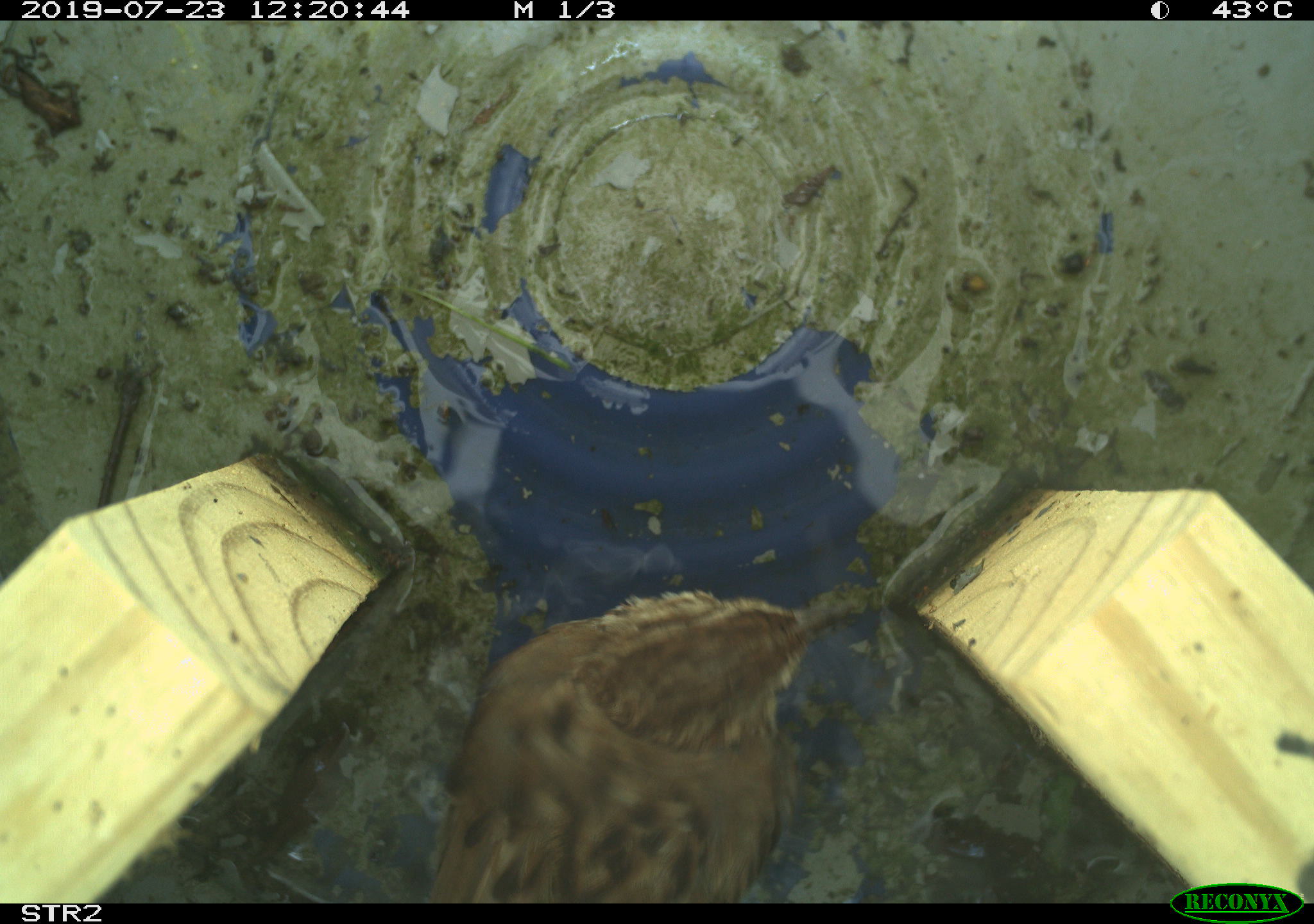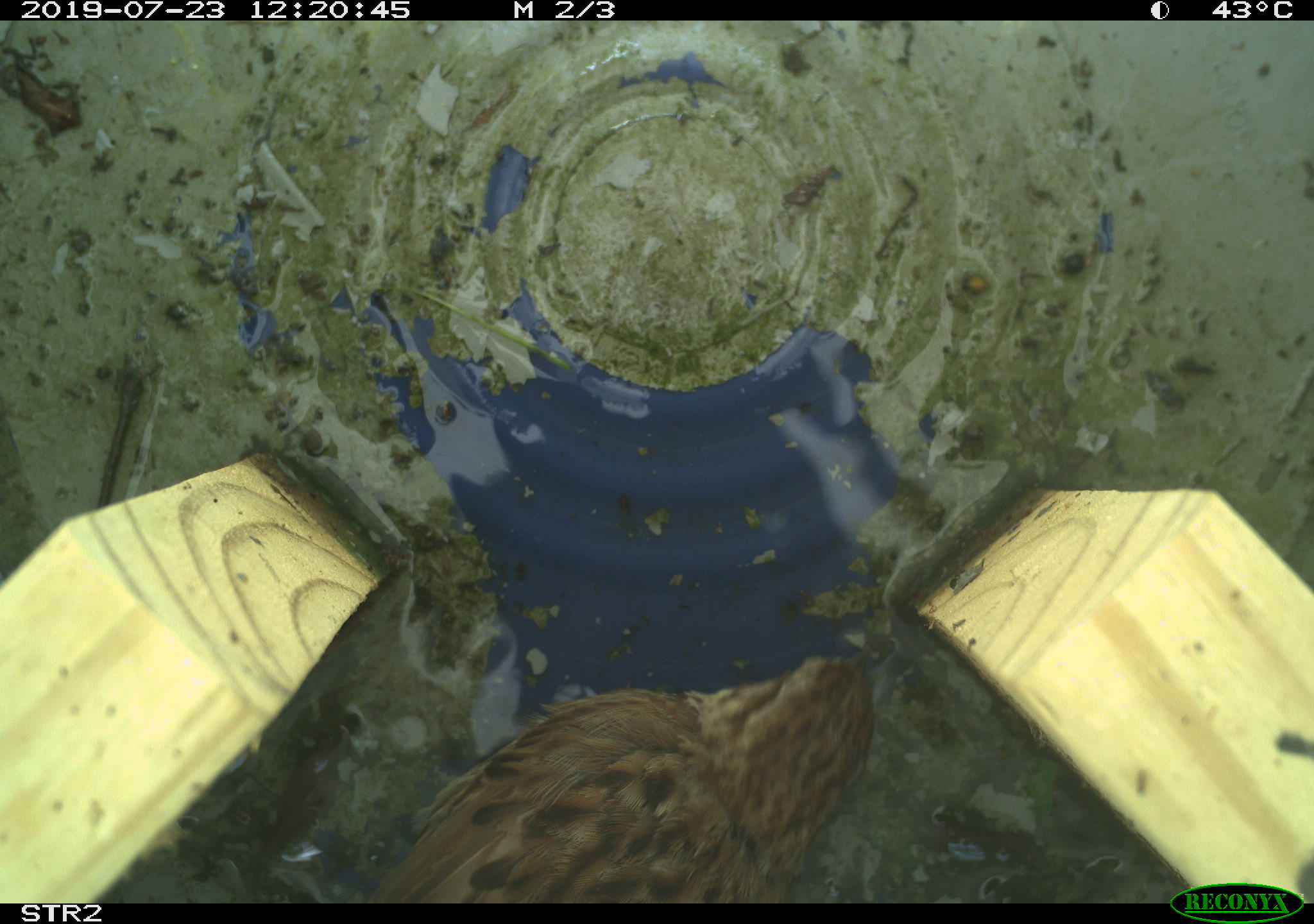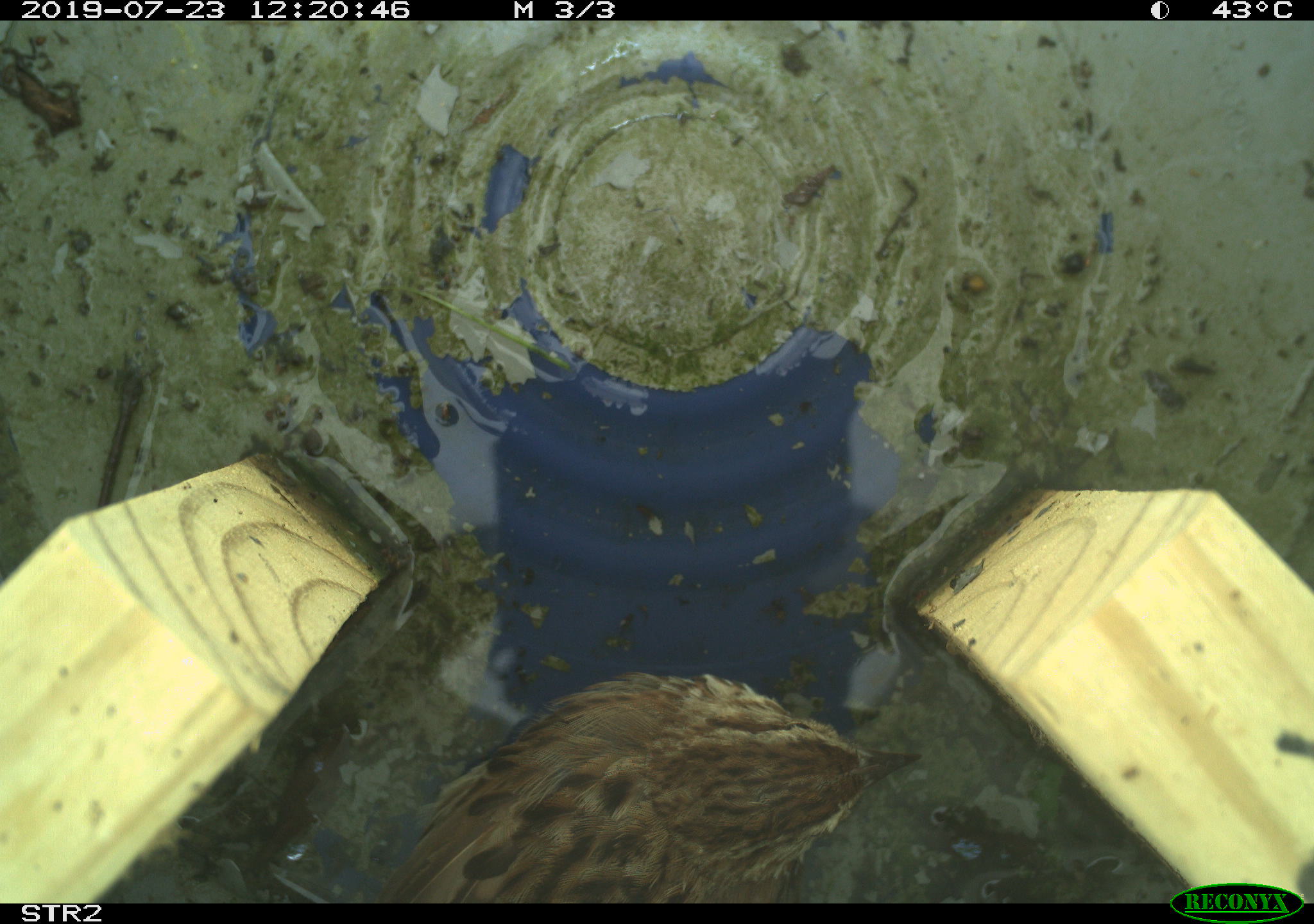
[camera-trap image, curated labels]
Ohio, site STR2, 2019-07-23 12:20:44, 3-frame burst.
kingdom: Animalia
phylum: Chordata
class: Aves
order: Passeriformes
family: Passerellidae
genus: Melospiza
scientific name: Melospiza melodia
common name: song sparrow